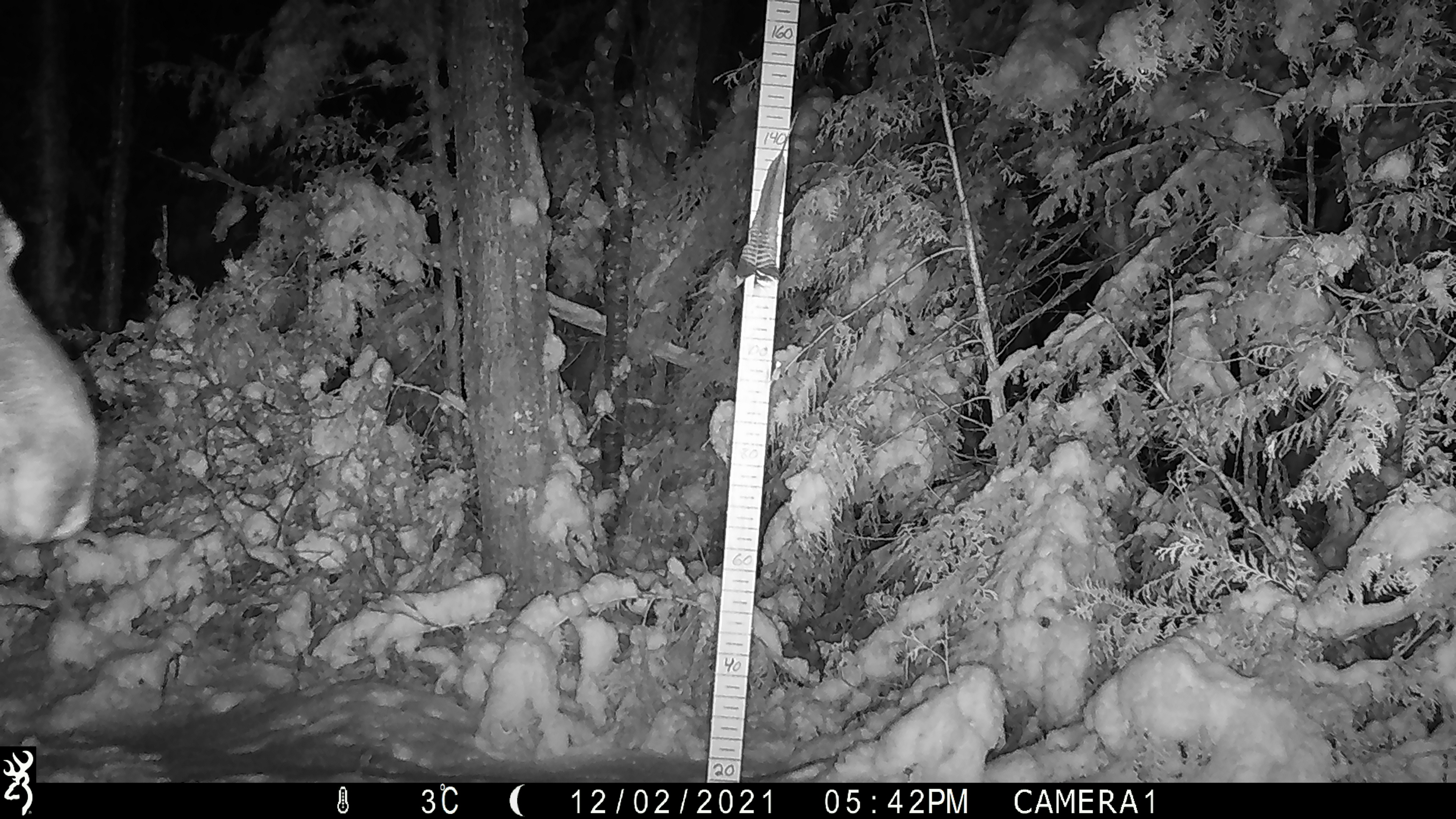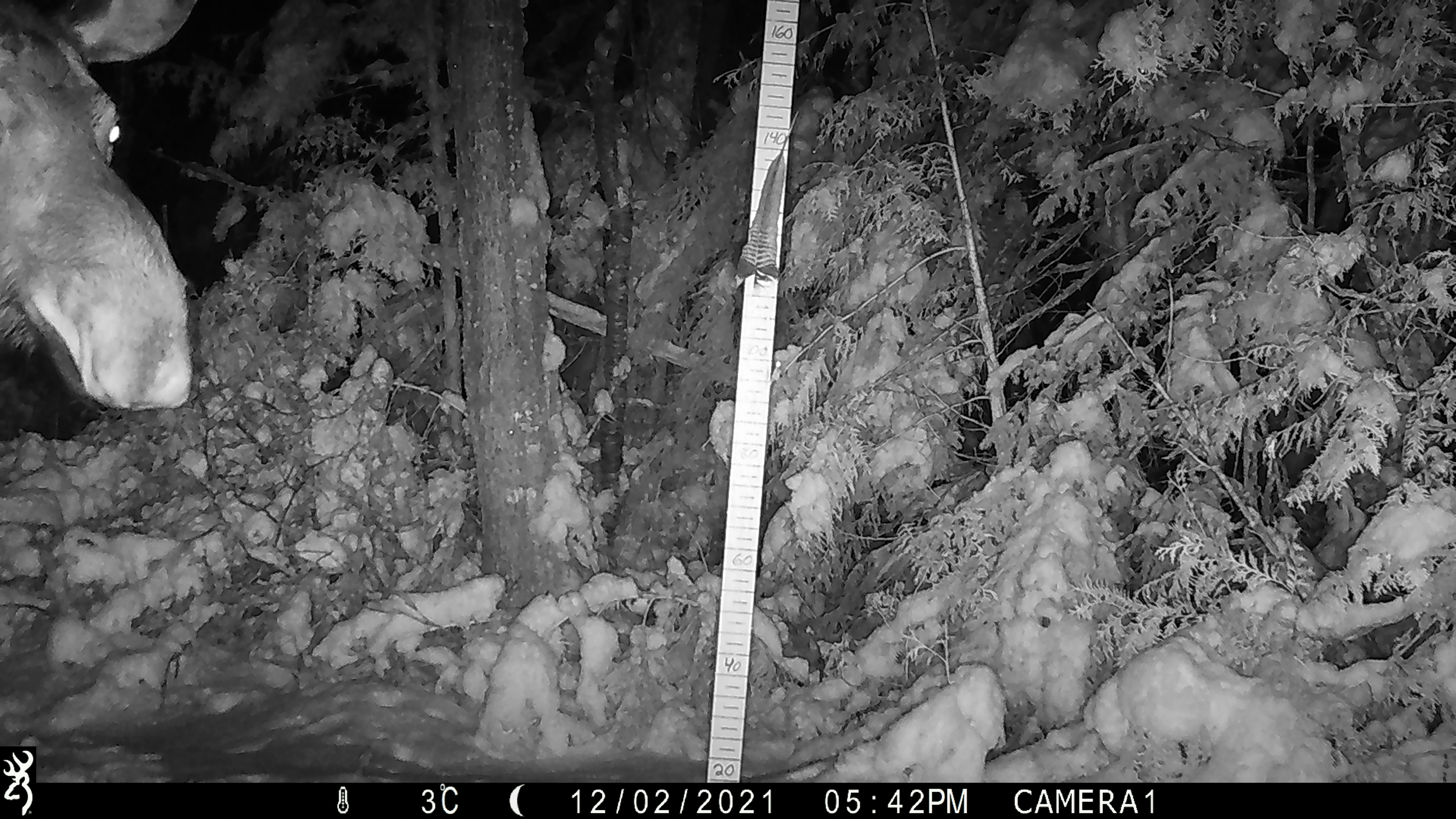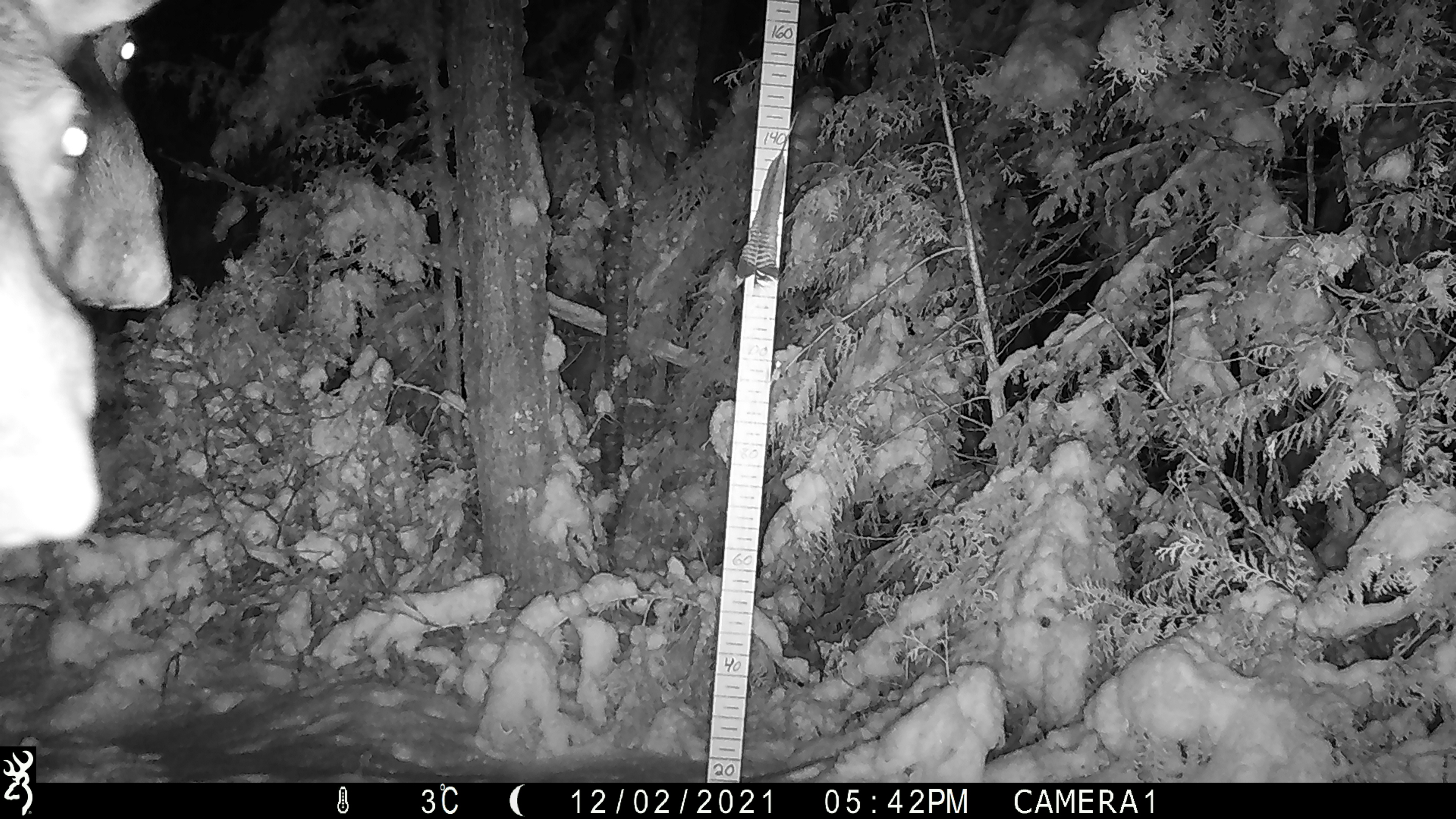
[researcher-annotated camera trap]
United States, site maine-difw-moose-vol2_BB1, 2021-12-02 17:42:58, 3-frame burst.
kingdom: Animalia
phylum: Chordata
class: Mammalia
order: Artiodactyla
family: Cervidae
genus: Alces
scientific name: Alces alces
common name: moose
Moose (Alces alces).